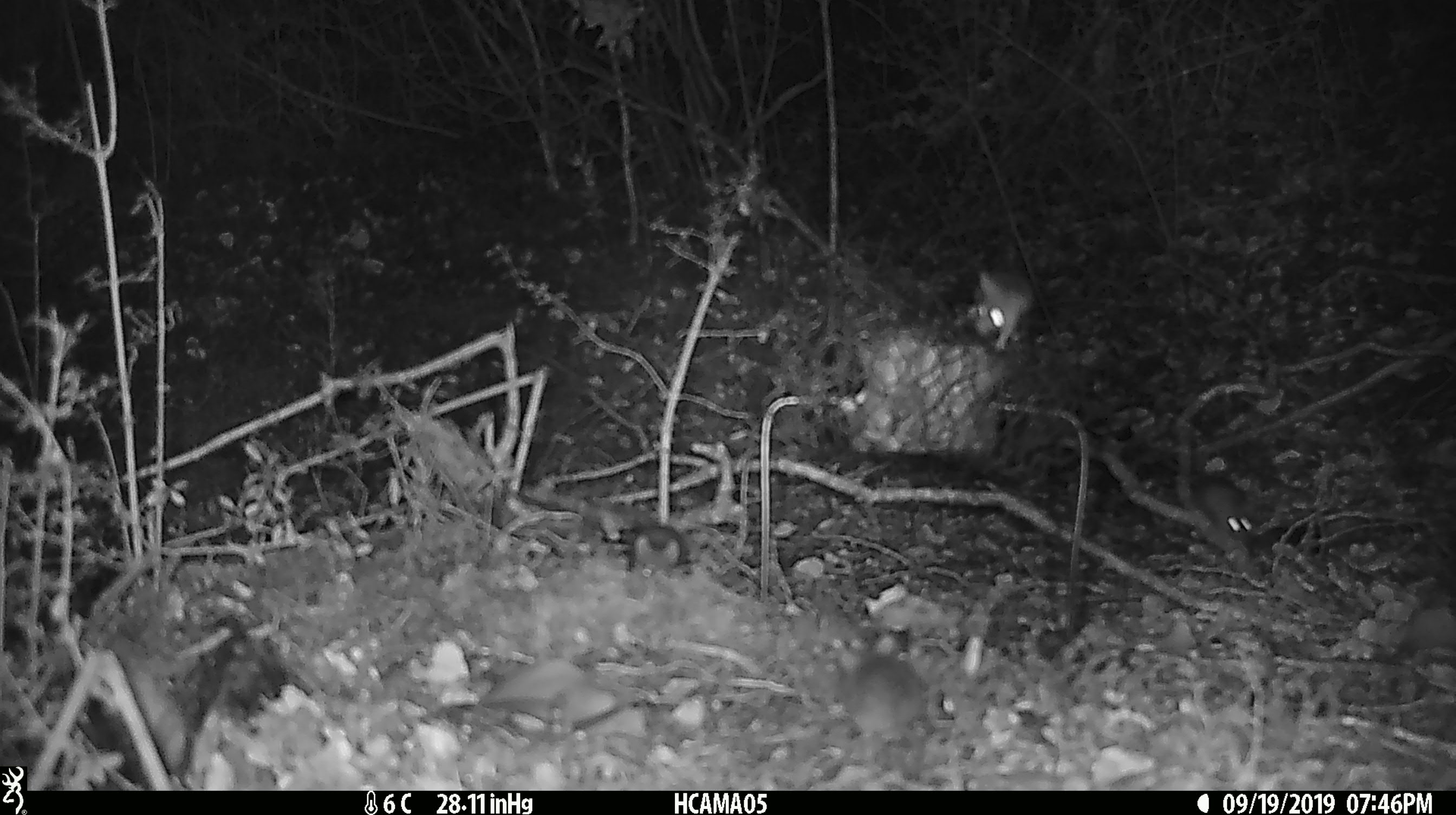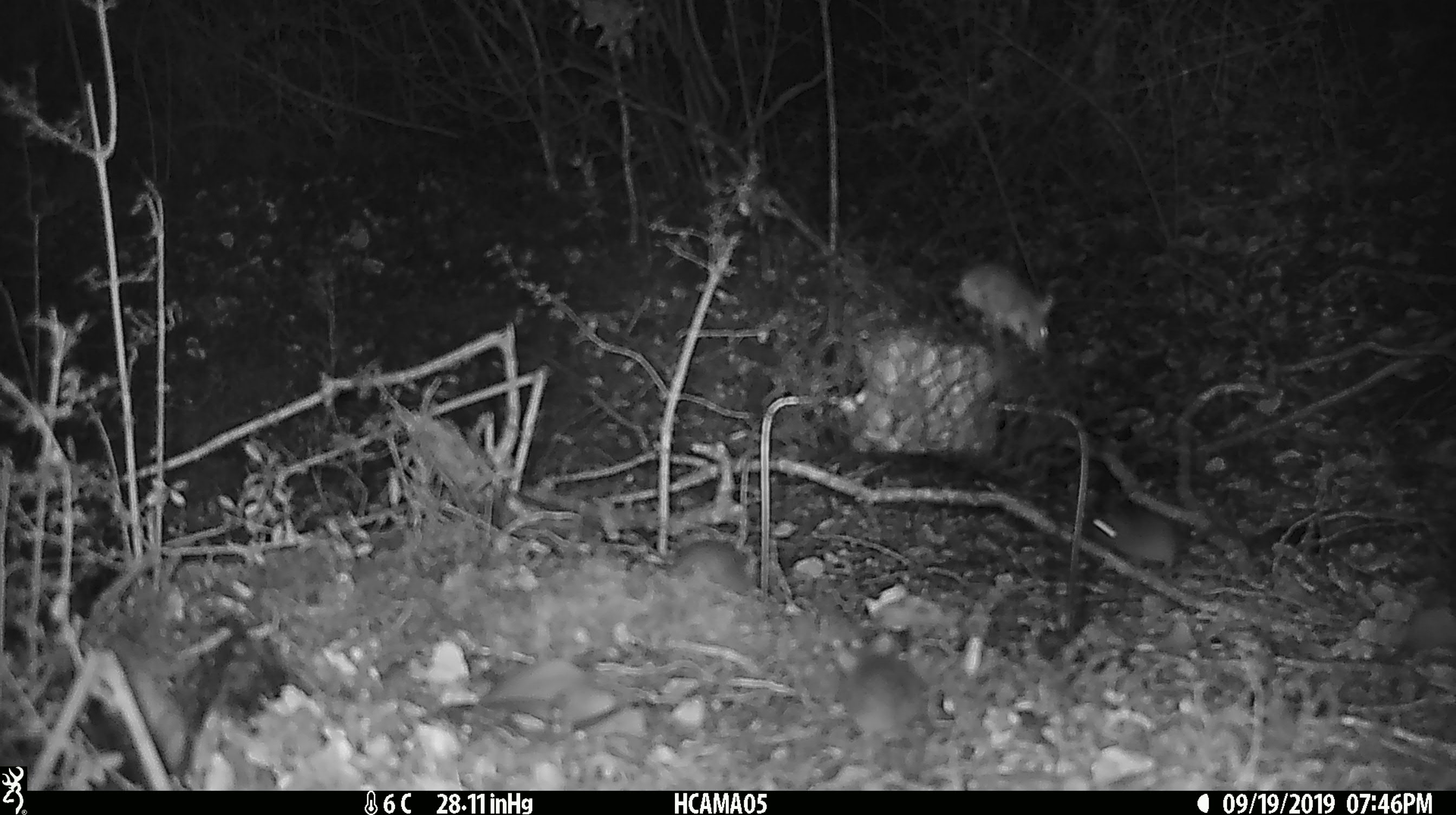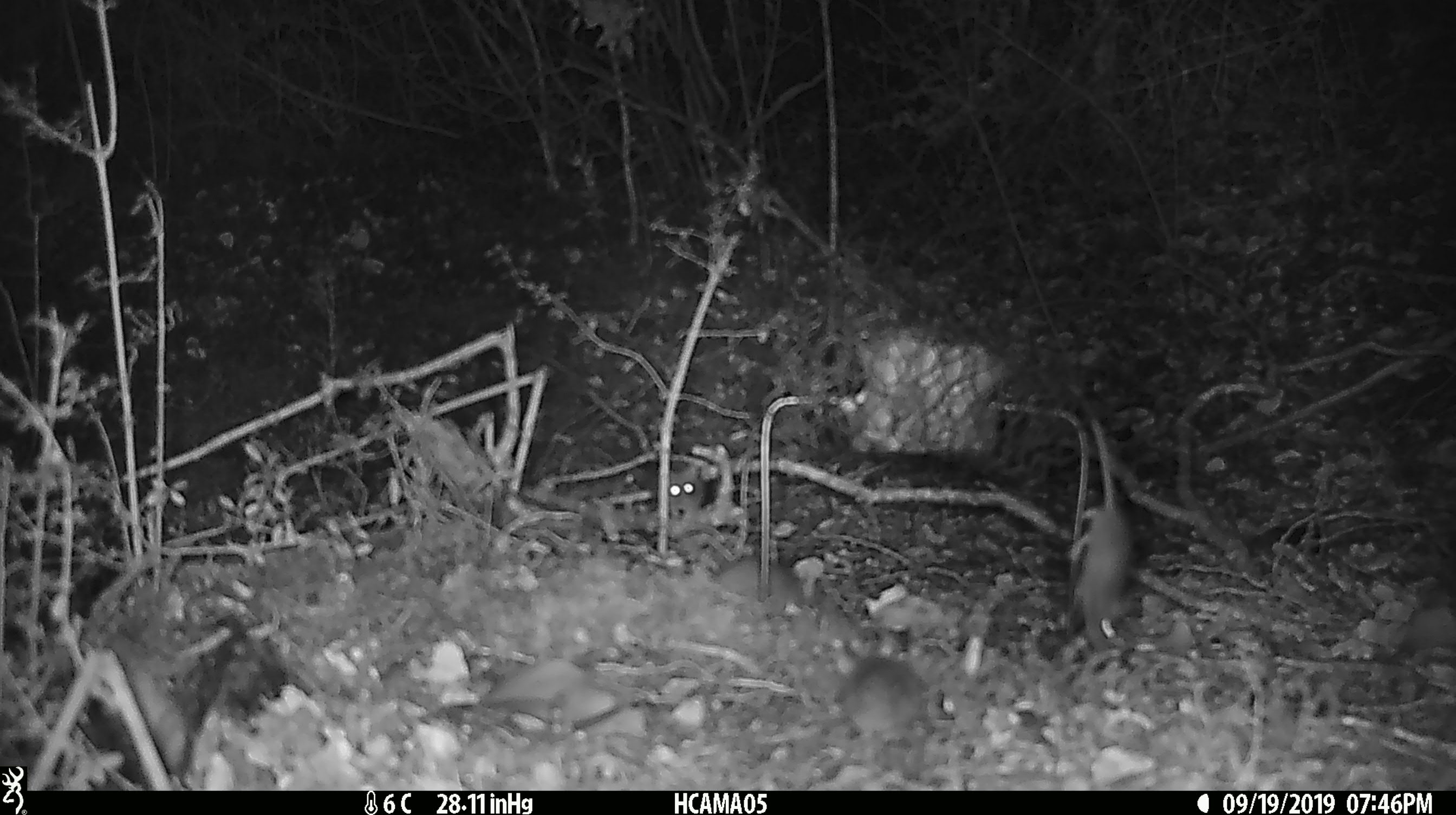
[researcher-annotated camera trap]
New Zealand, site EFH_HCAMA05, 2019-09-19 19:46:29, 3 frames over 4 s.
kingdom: Animalia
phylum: Chordata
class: Mammalia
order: Rodentia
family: Muridae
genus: Mus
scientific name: Mus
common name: mouse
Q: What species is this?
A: Mouse (Mus).